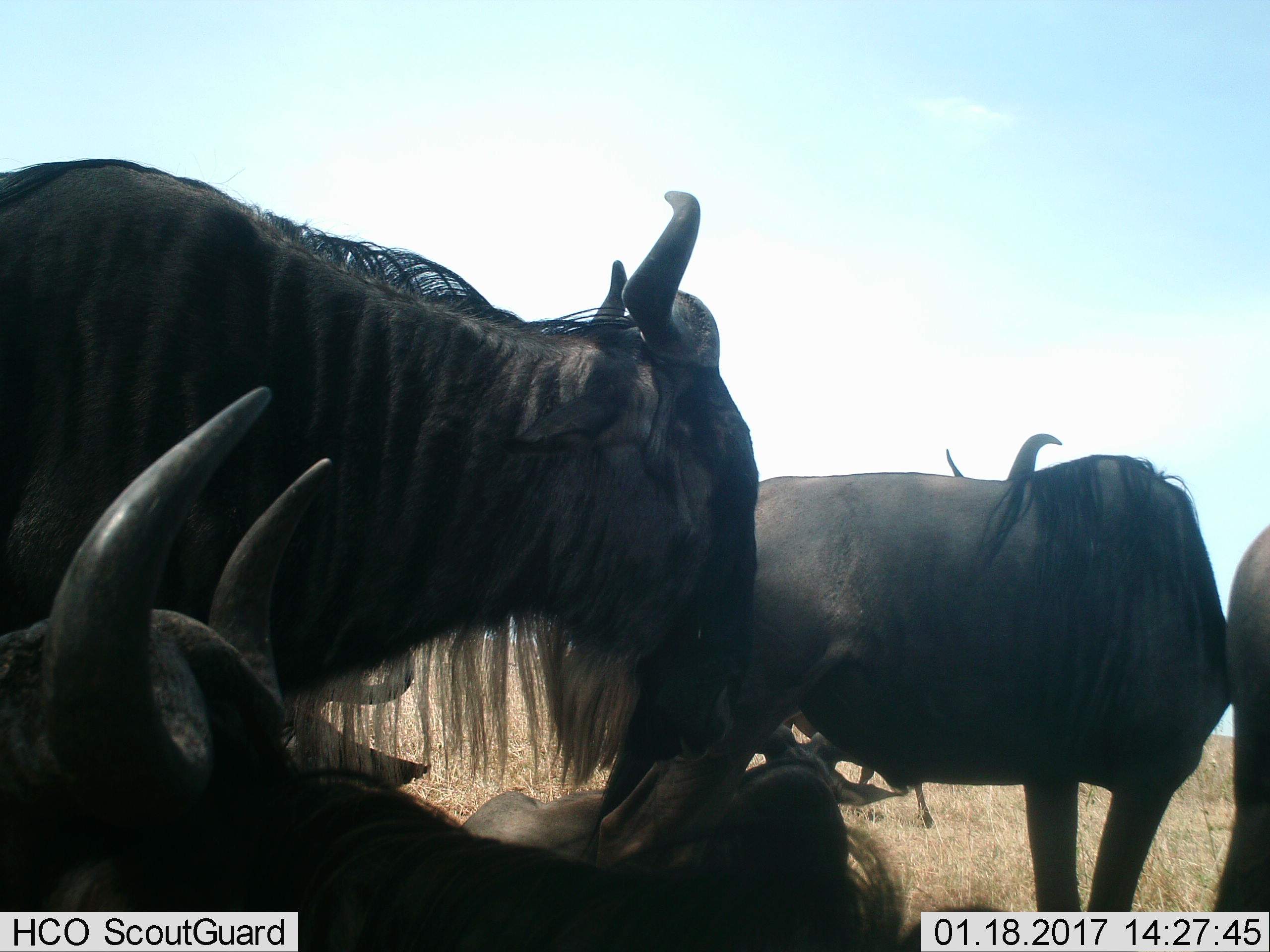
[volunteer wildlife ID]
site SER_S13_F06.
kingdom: Animalia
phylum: Chordata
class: Mammalia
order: Artiodactyla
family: Bovidae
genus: Connochaetes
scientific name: Connochaetes taurinus taurinus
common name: blue wildebeest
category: wildebeestblue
Wildebeestblue (blue wildebeest) (Connochaetes taurinus taurinus), count 4. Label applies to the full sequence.